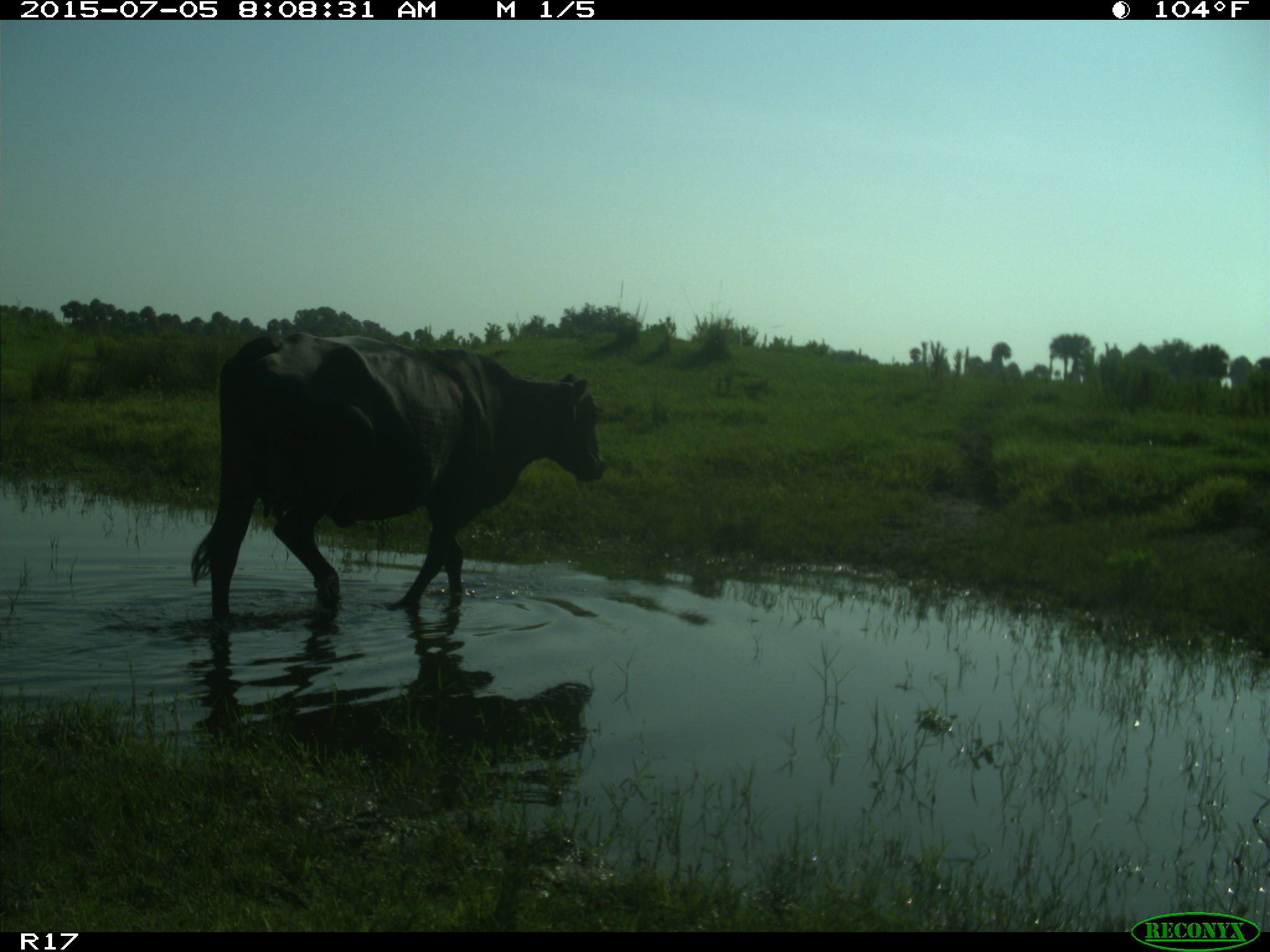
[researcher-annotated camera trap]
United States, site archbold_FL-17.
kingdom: Animalia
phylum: Chordata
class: Mammalia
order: Artiodactyla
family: Bovidae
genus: Bos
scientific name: Bos taurus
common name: domestic cow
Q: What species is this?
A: Bos taurus (domestic cow).